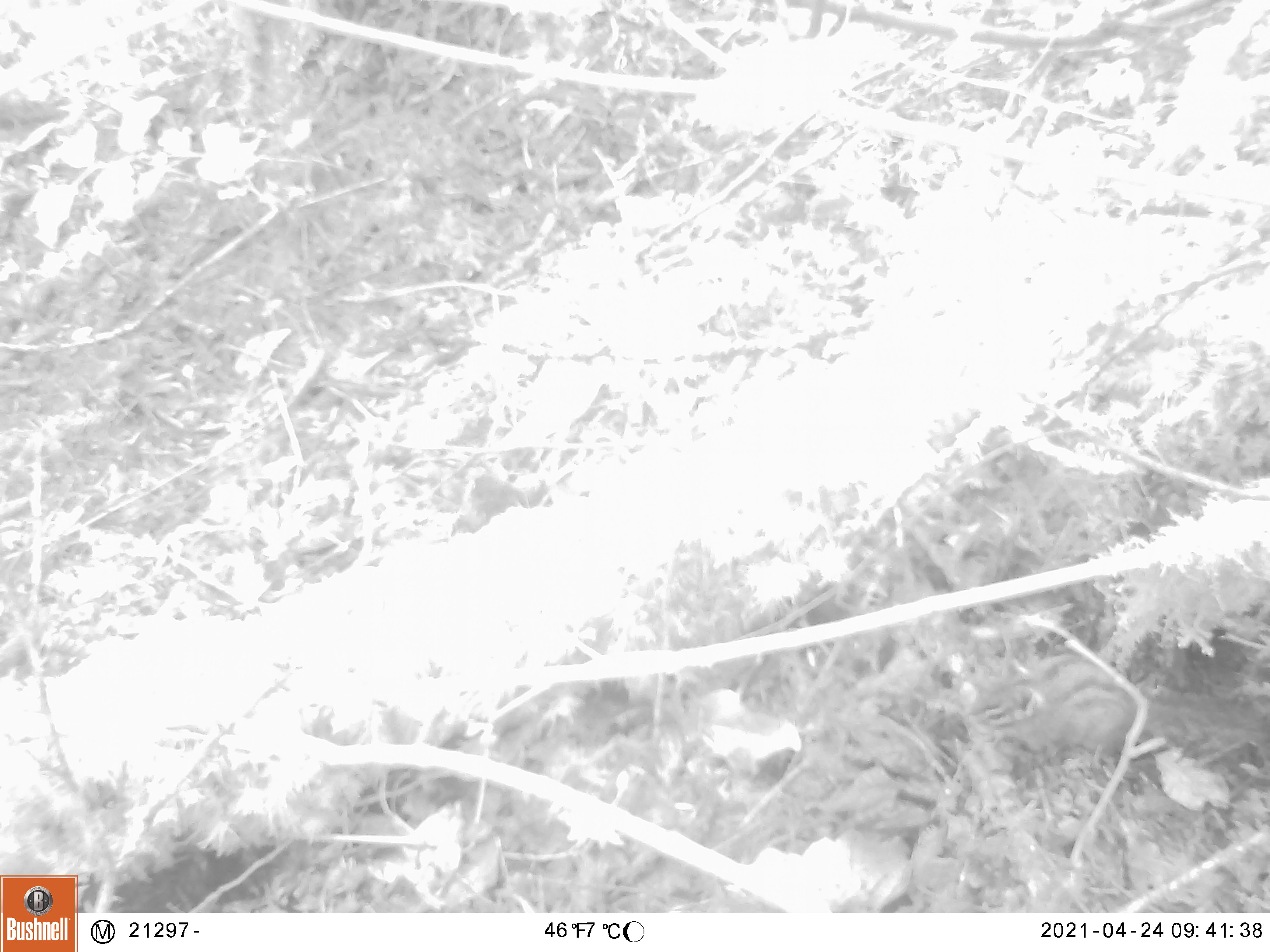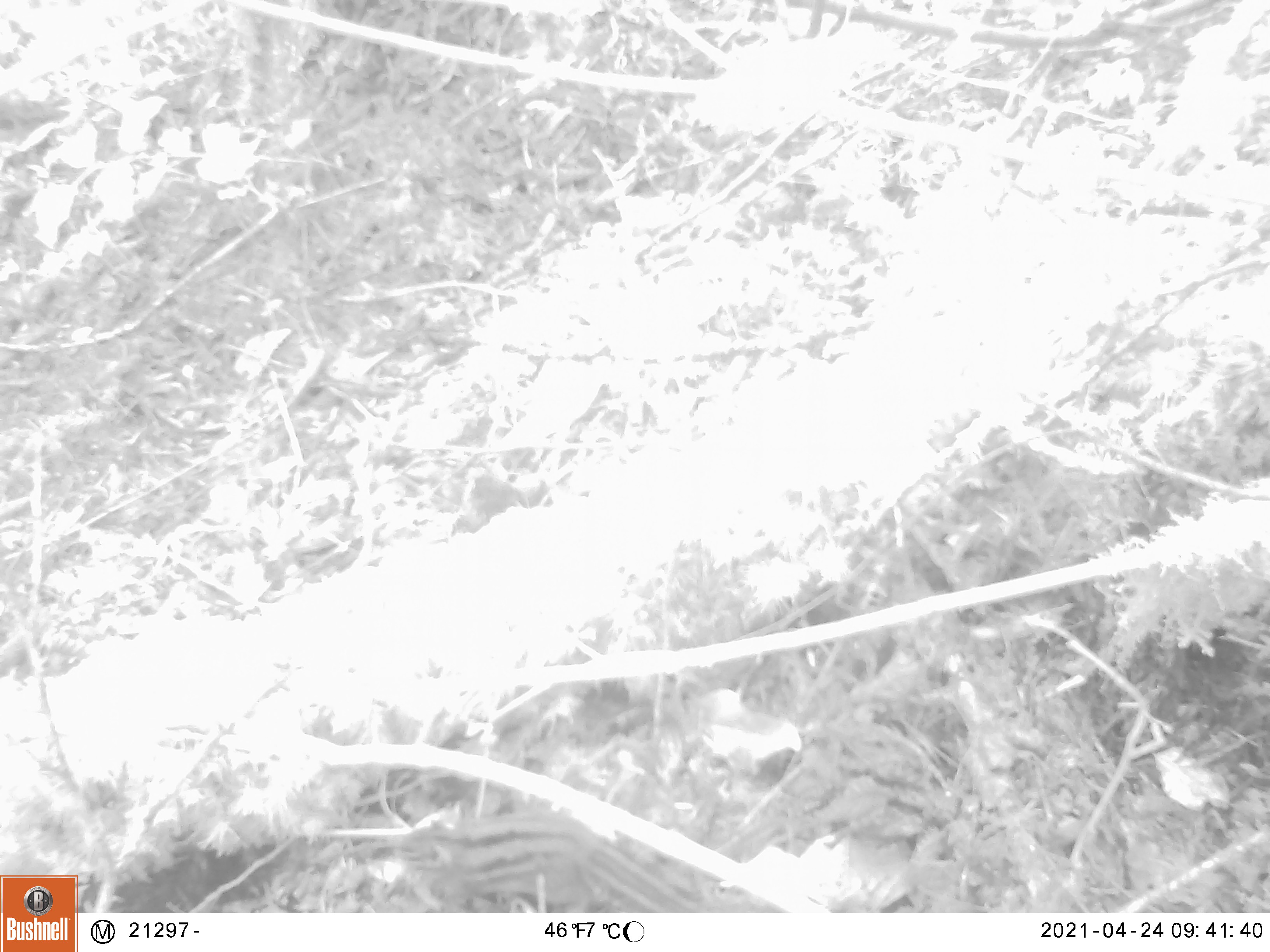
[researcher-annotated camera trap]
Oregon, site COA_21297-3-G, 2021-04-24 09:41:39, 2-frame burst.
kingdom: Animalia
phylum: Chordata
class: Mammalia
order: Rodentia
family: Sciuridae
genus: Neotamias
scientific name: Neotamias townsendii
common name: townsend's chipmunk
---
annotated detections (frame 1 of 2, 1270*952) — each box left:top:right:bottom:
townsend's chipmunk: 965:662:1262:755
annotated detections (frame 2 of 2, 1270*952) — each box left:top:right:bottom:
townsend's chipmunk: 398:809:718:907